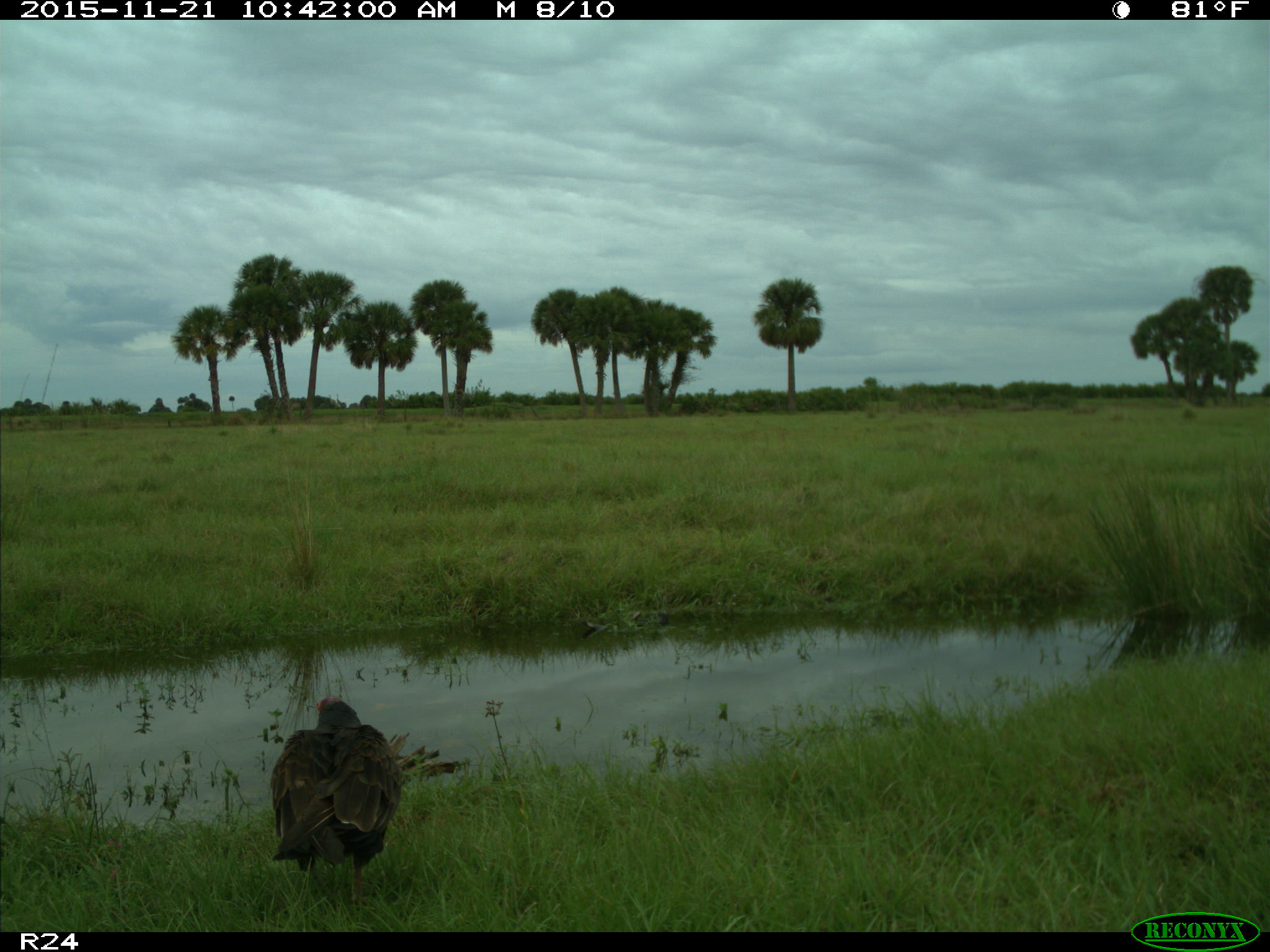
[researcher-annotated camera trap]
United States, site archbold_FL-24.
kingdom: Animalia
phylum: Chordata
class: Aves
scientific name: Aves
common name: birds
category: unidentified bird